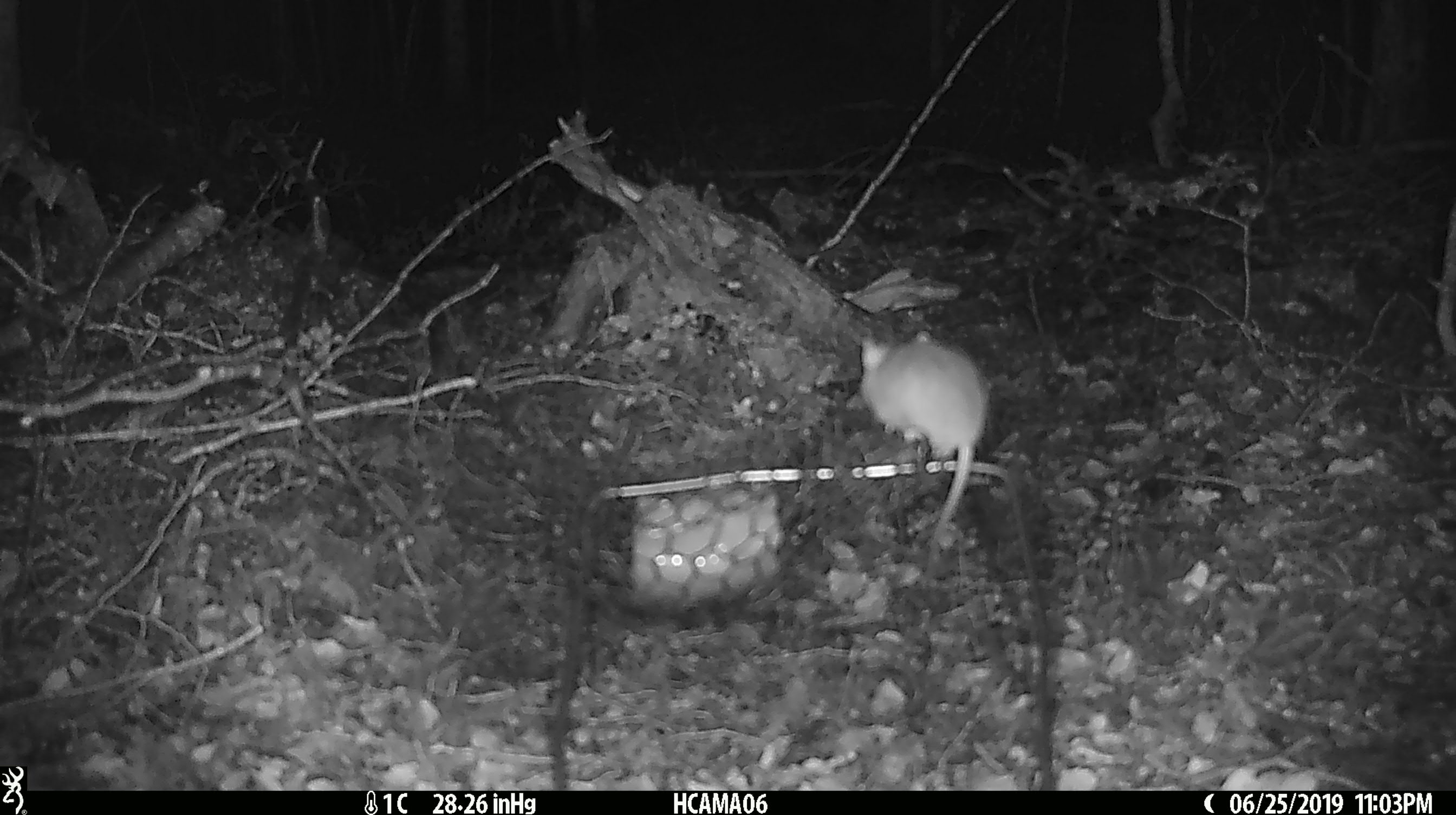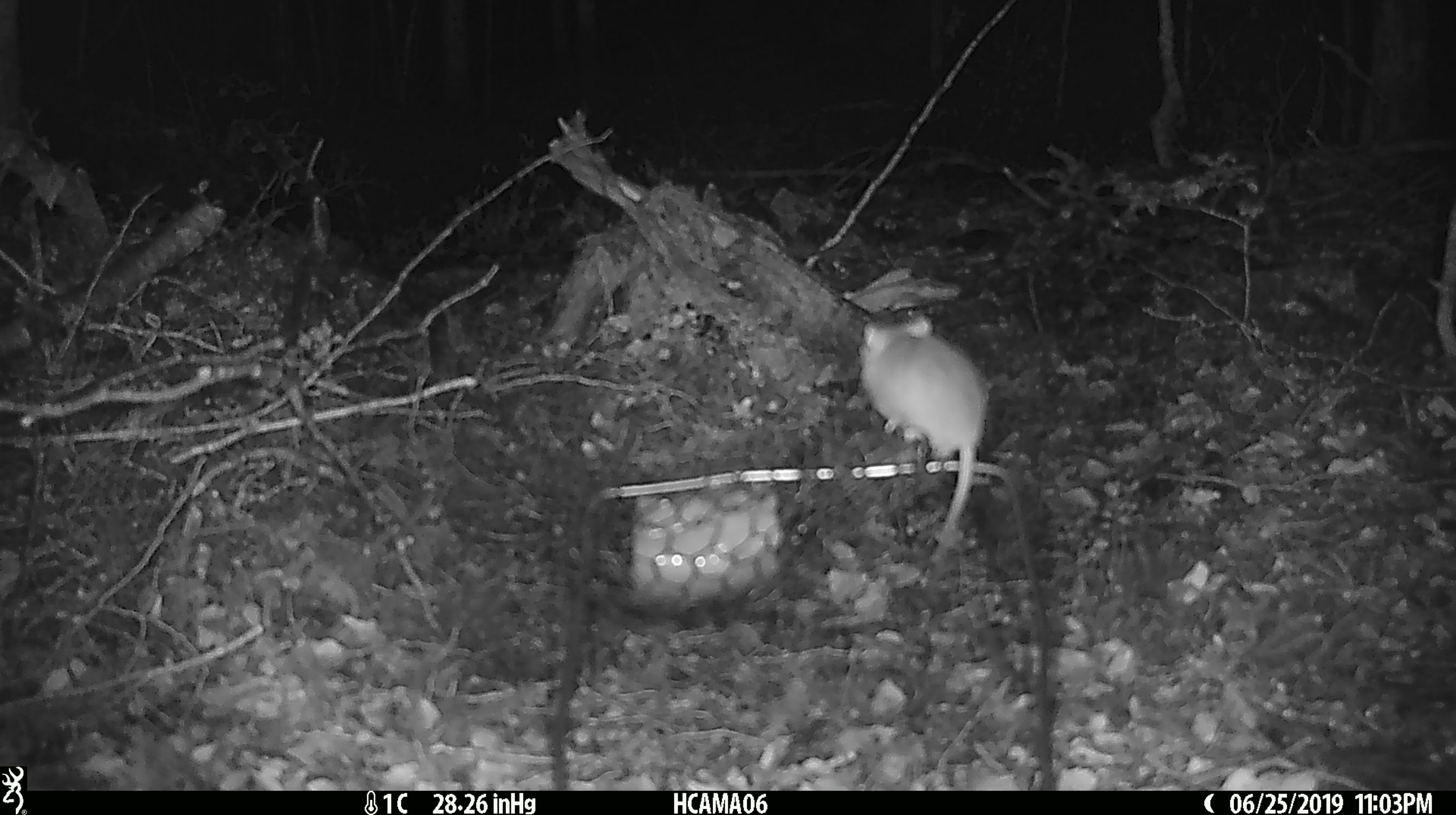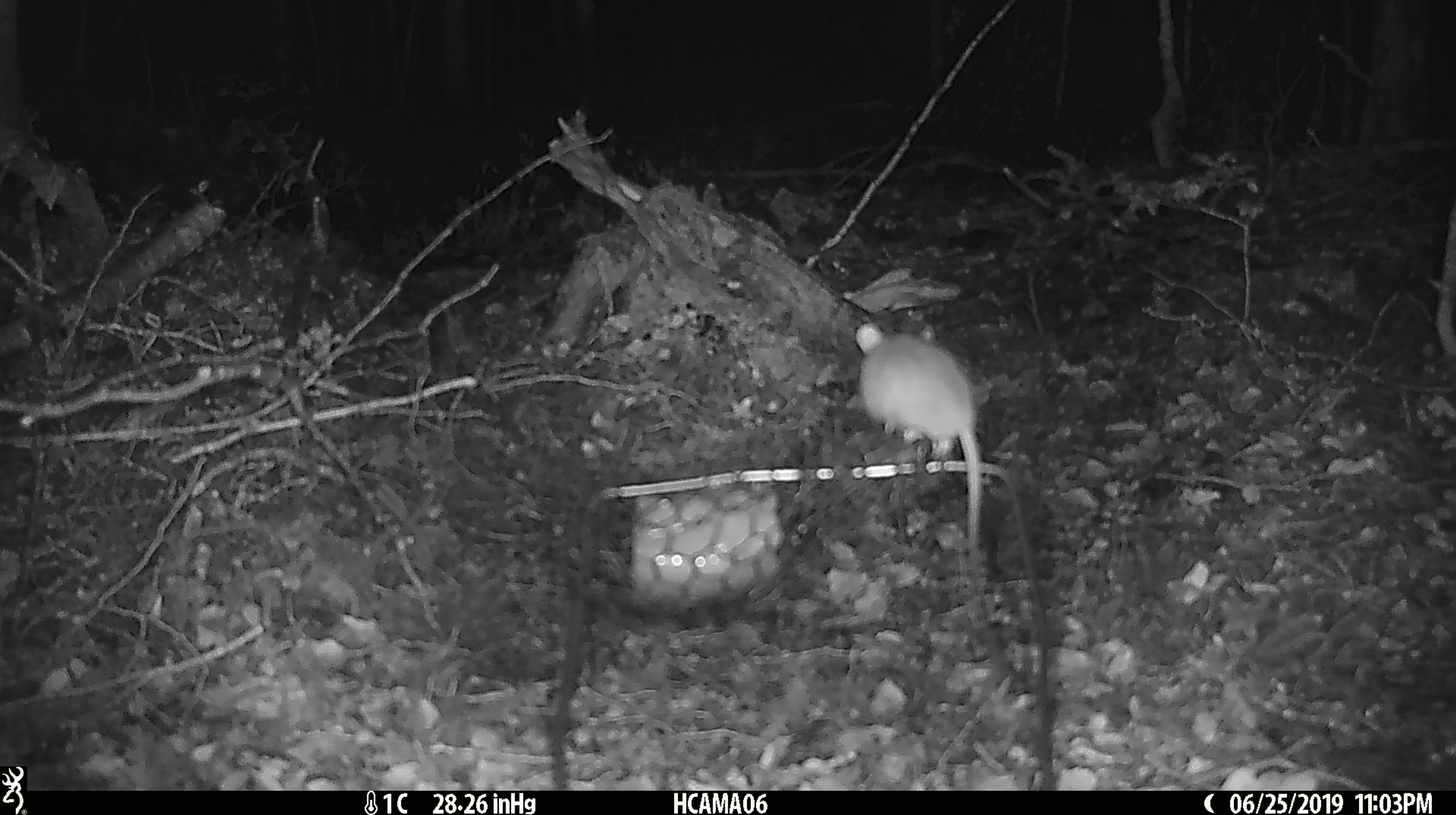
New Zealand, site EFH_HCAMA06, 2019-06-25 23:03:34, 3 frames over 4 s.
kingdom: Animalia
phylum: Chordata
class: Mammalia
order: Rodentia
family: Muridae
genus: Mus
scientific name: Mus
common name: mouse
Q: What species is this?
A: Mouse (Mus).